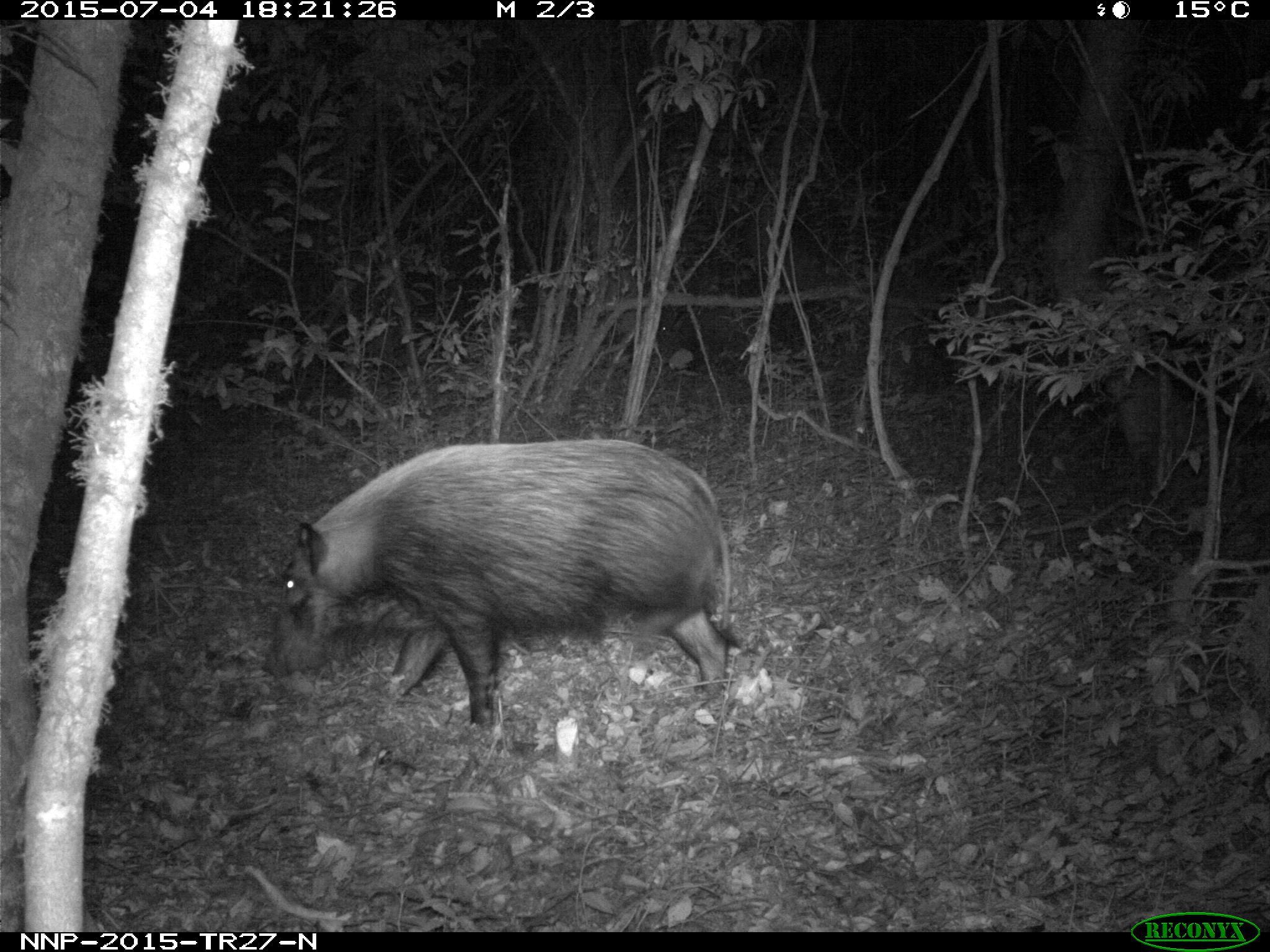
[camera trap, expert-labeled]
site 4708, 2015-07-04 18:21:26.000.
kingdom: Animalia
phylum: Chordata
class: Mammalia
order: Artiodactyla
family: Suidae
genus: Potamochoerus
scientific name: Potamochoerus larvatus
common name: bushpig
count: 1